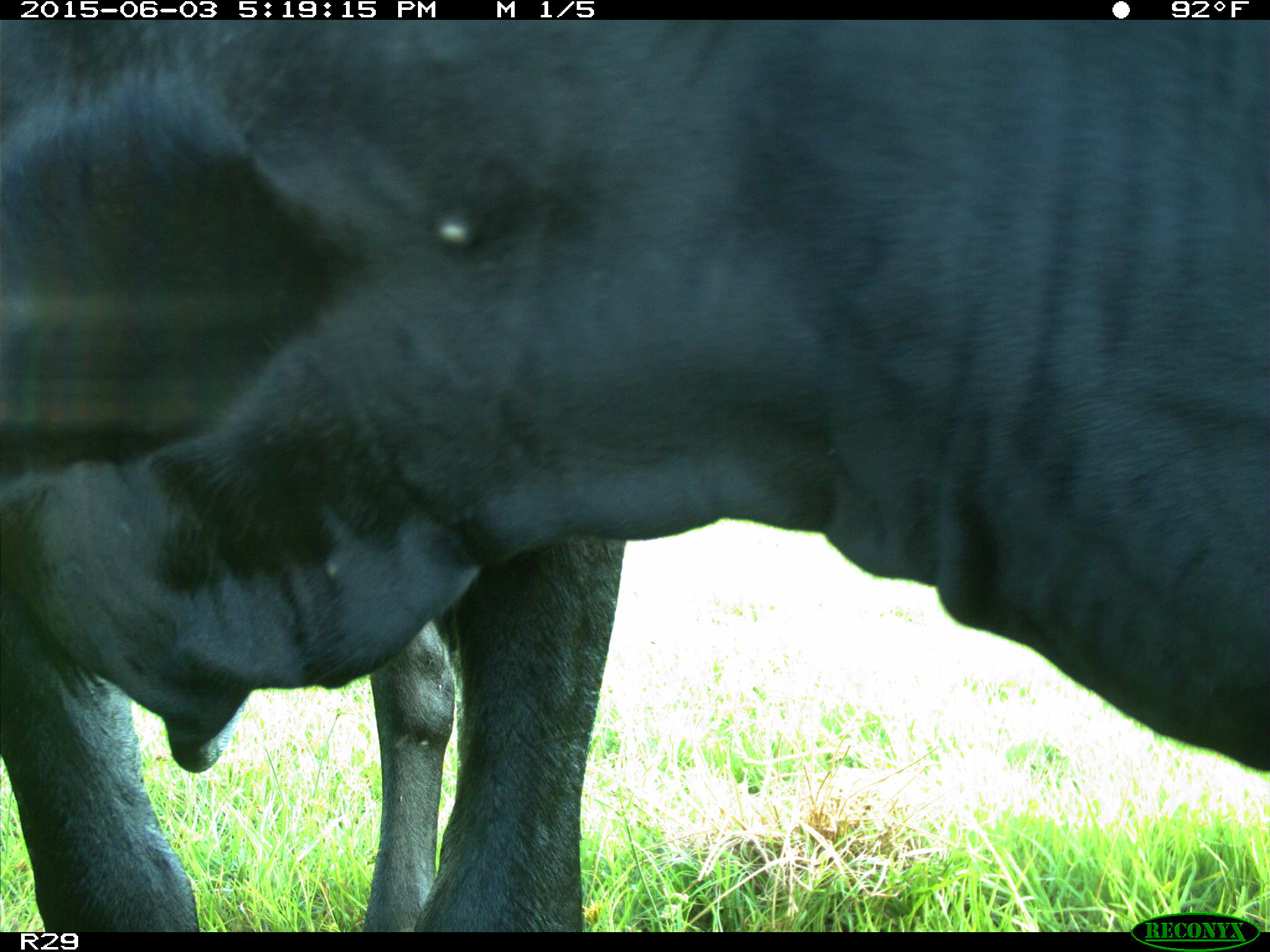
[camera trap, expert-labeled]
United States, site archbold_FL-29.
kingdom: Animalia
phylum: Chordata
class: Mammalia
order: Artiodactyla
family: Bovidae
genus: Bos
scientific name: Bos taurus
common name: domestic cow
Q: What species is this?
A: Bos taurus (domestic cow).